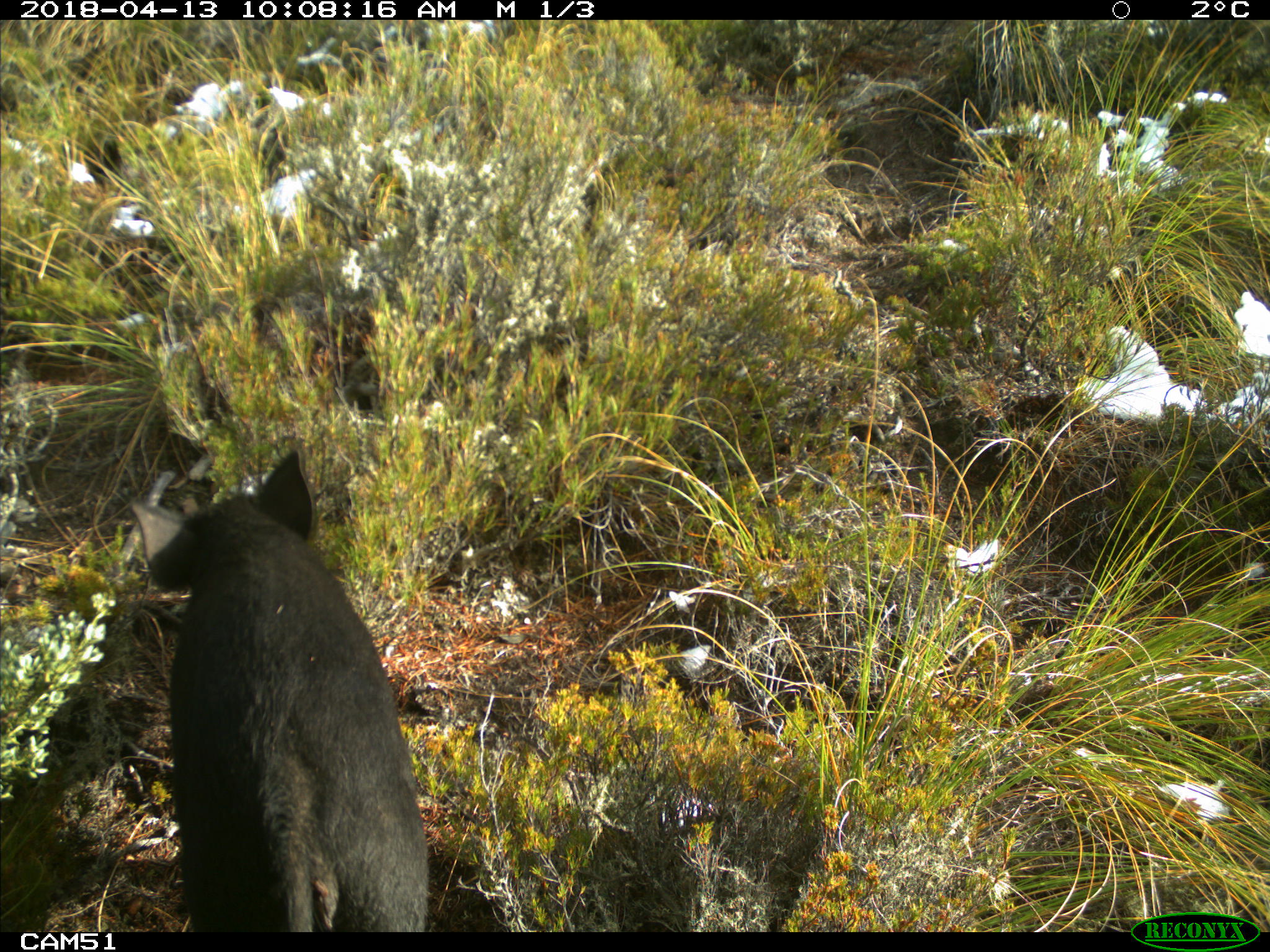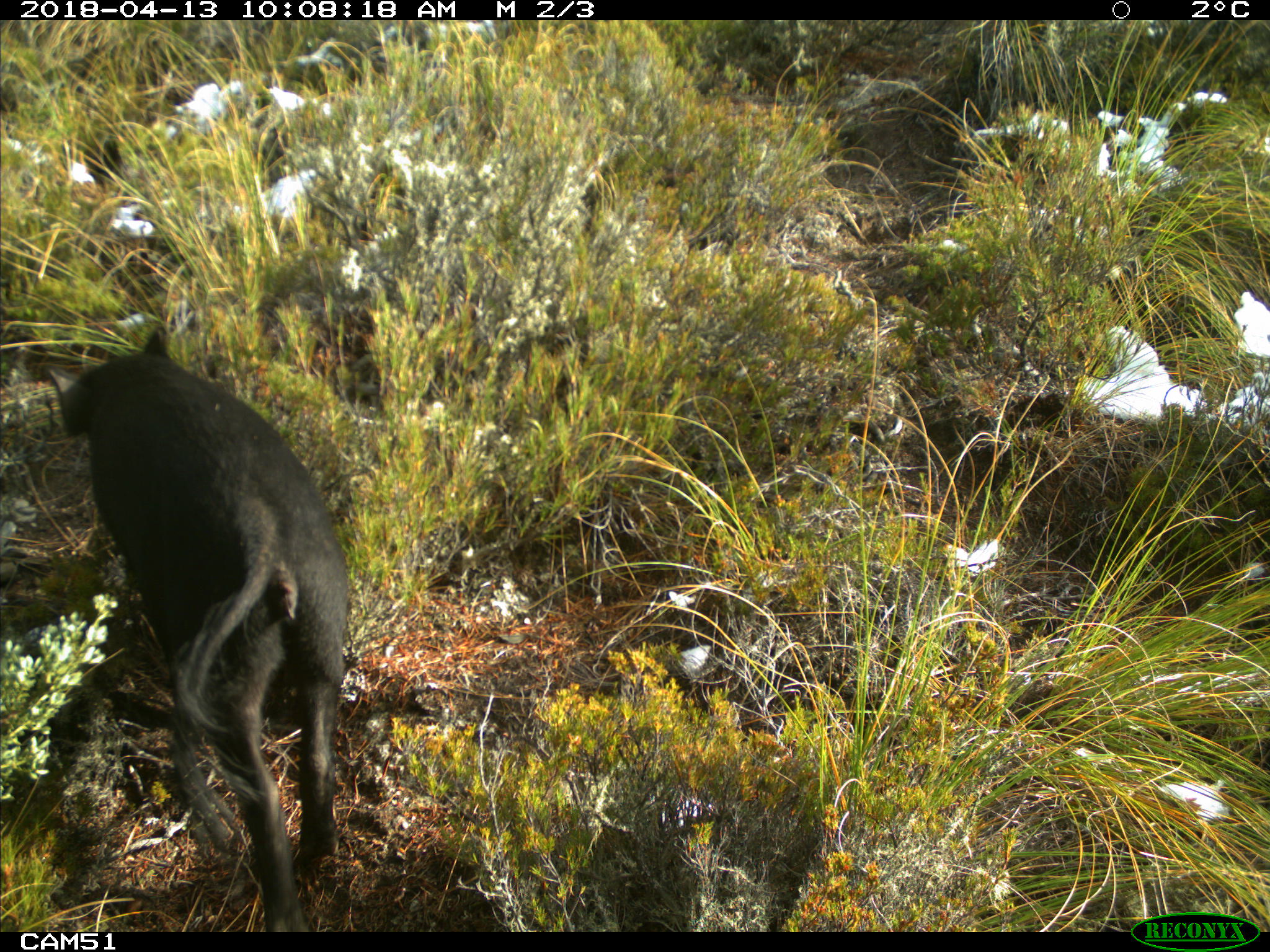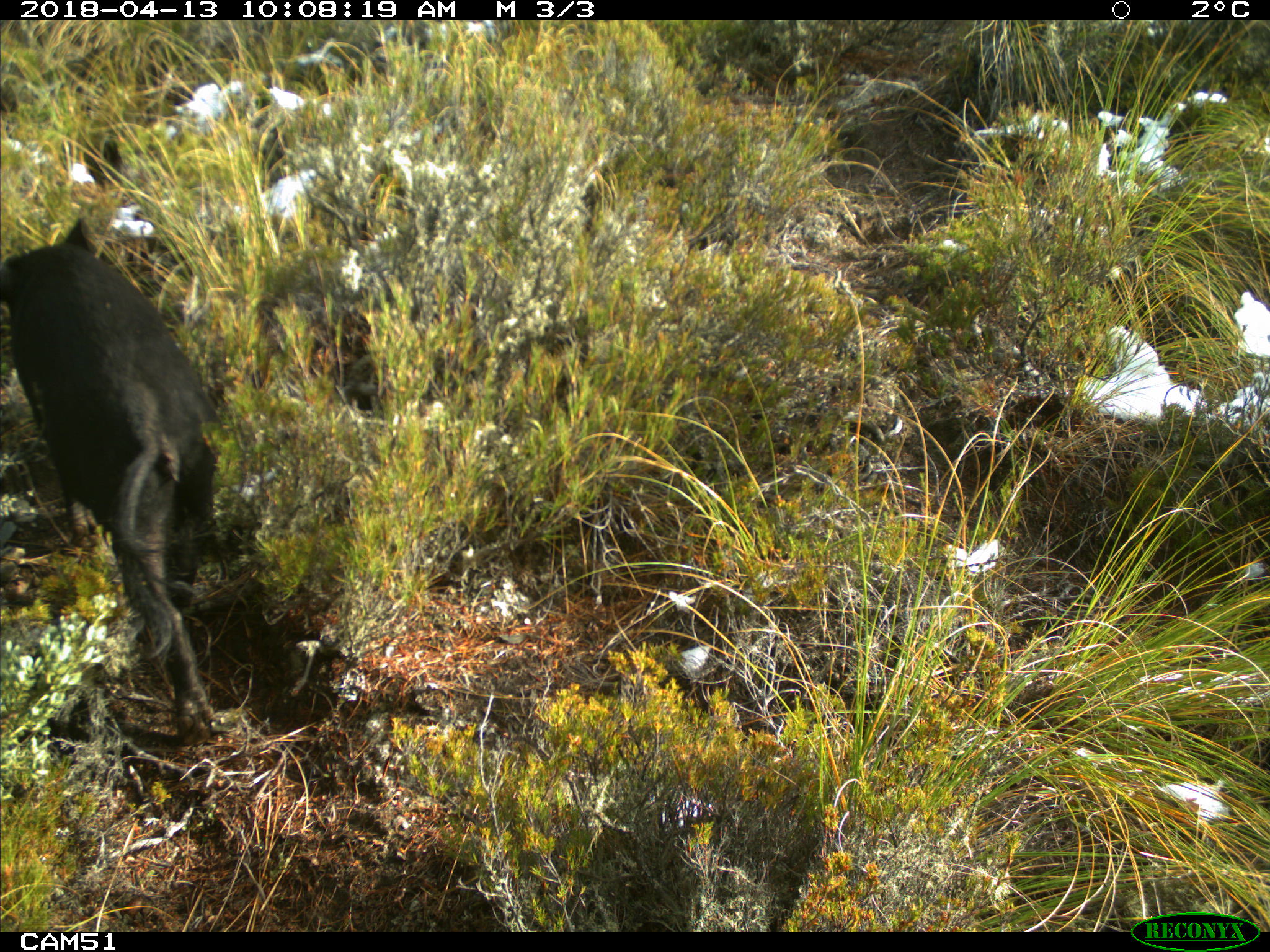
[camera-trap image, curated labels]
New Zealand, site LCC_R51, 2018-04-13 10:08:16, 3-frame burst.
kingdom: Animalia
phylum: Chordata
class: Mammalia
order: Artiodactyla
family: Suidae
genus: Sus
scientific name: Sus scrofa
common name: pig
Pig (Sus scrofa).